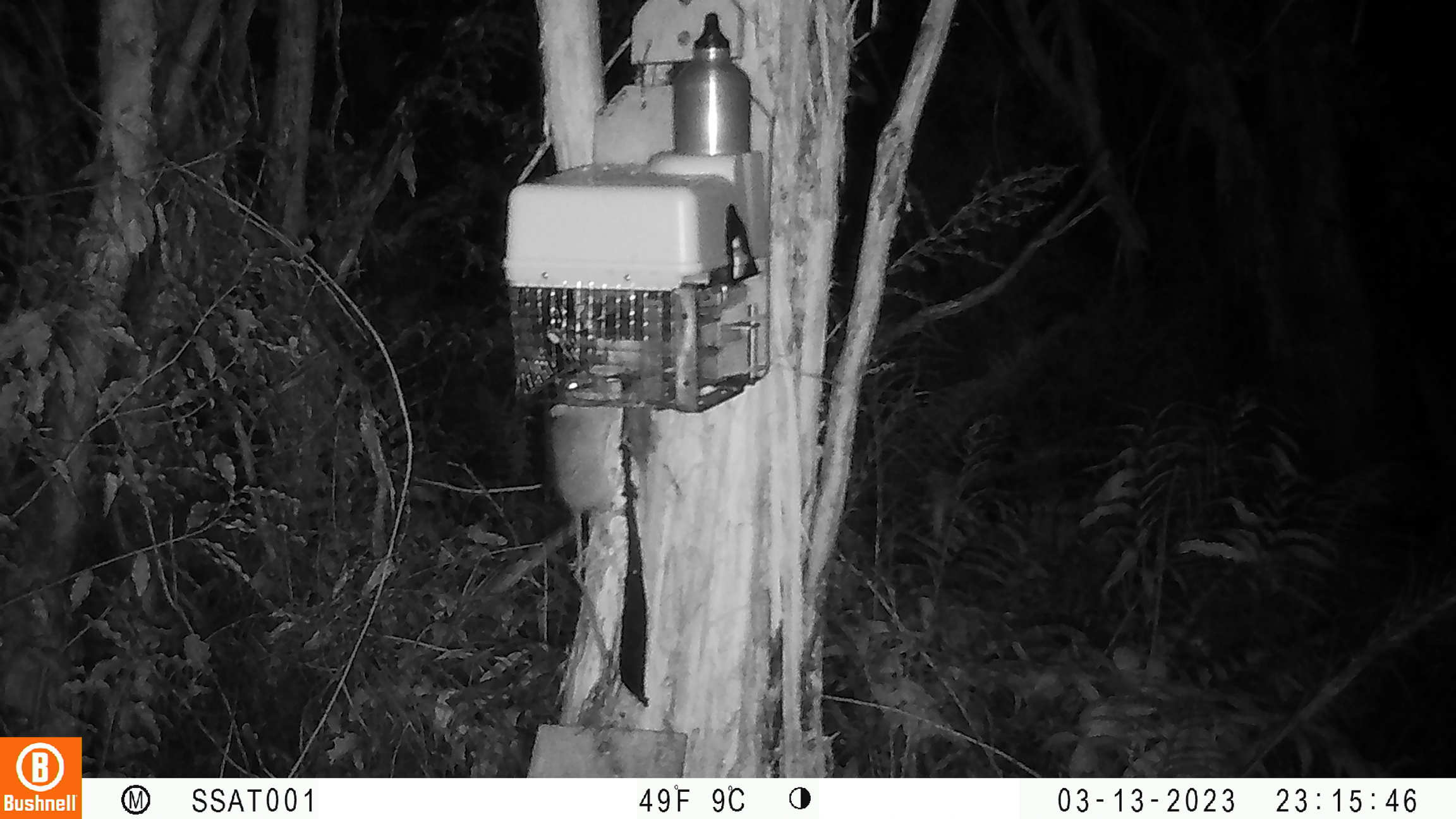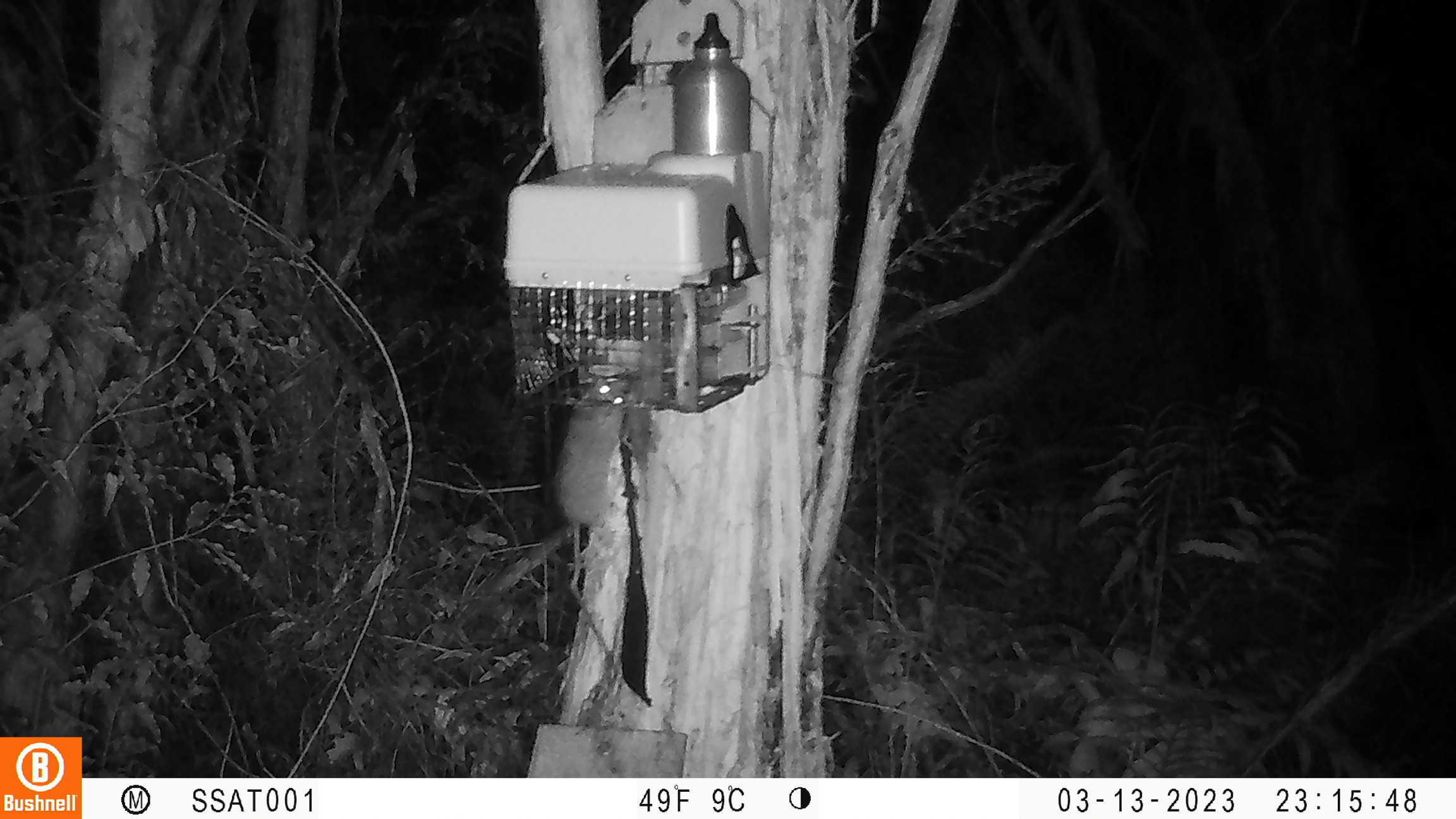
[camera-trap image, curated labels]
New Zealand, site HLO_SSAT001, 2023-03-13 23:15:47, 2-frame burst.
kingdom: Animalia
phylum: Chordata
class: Mammalia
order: Rodentia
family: Muridae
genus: Rattus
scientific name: Rattus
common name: rat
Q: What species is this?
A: Rat (Rattus).